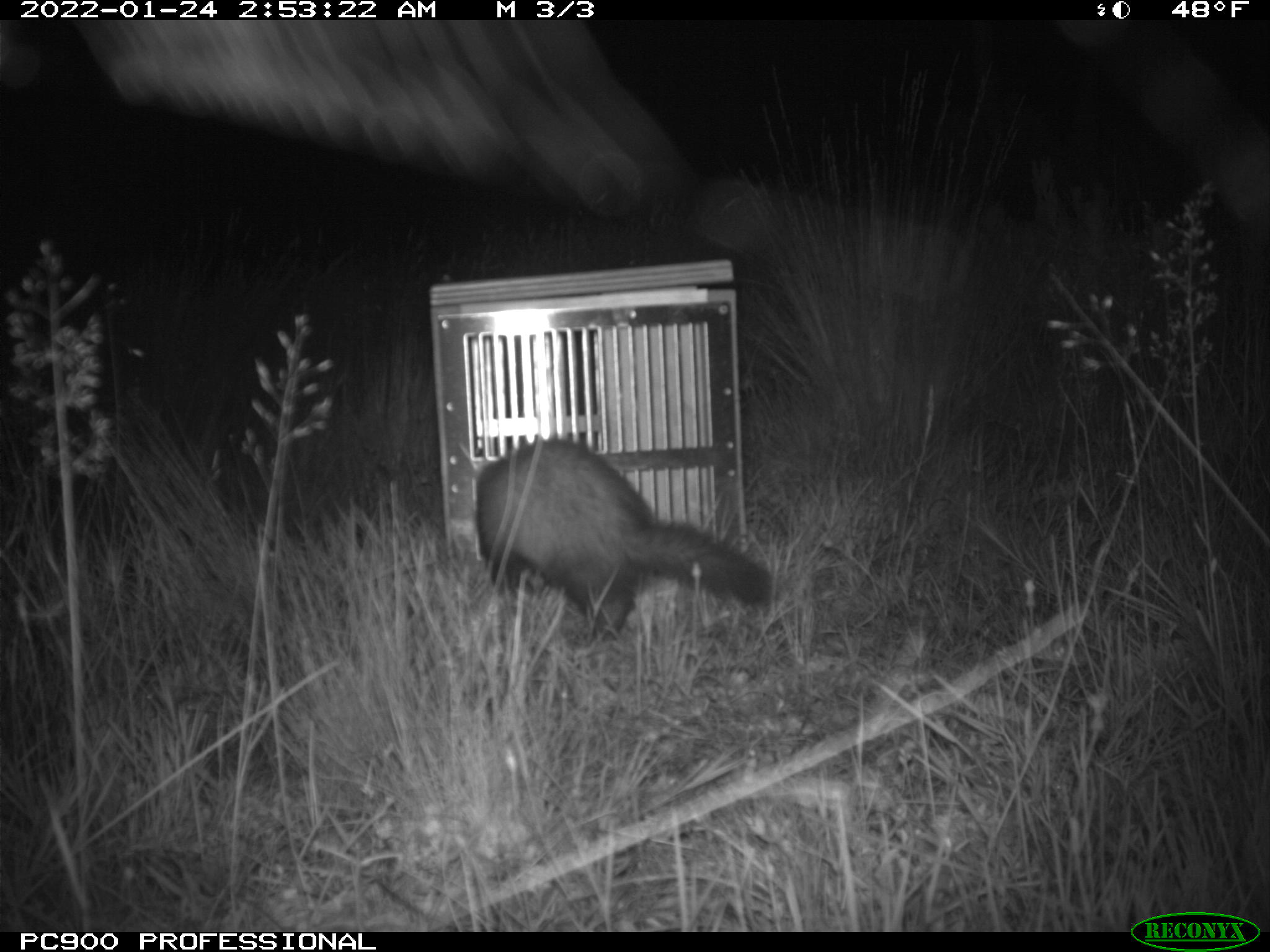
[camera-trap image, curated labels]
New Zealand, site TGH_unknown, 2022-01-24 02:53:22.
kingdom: Animalia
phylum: Chordata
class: Mammalia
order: Carnivora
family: Mustelidae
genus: Mustela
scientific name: Mustela furo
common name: ferret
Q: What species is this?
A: Ferret (Mustela furo).